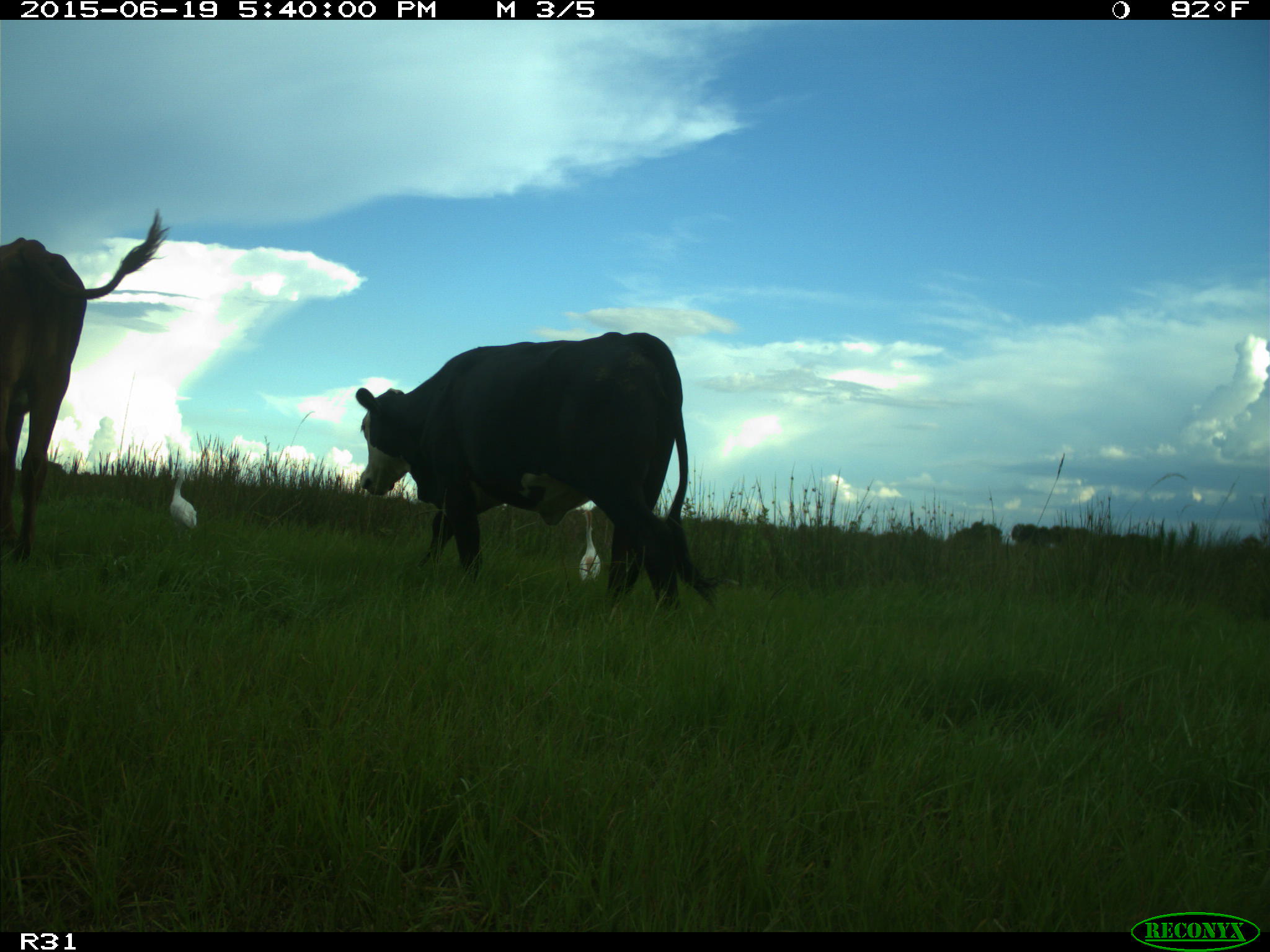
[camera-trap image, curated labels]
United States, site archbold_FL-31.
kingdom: Animalia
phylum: Chordata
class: Mammalia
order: Artiodactyla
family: Bovidae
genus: Bos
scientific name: Bos taurus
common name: domestic cow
Bos taurus (domestic cow).